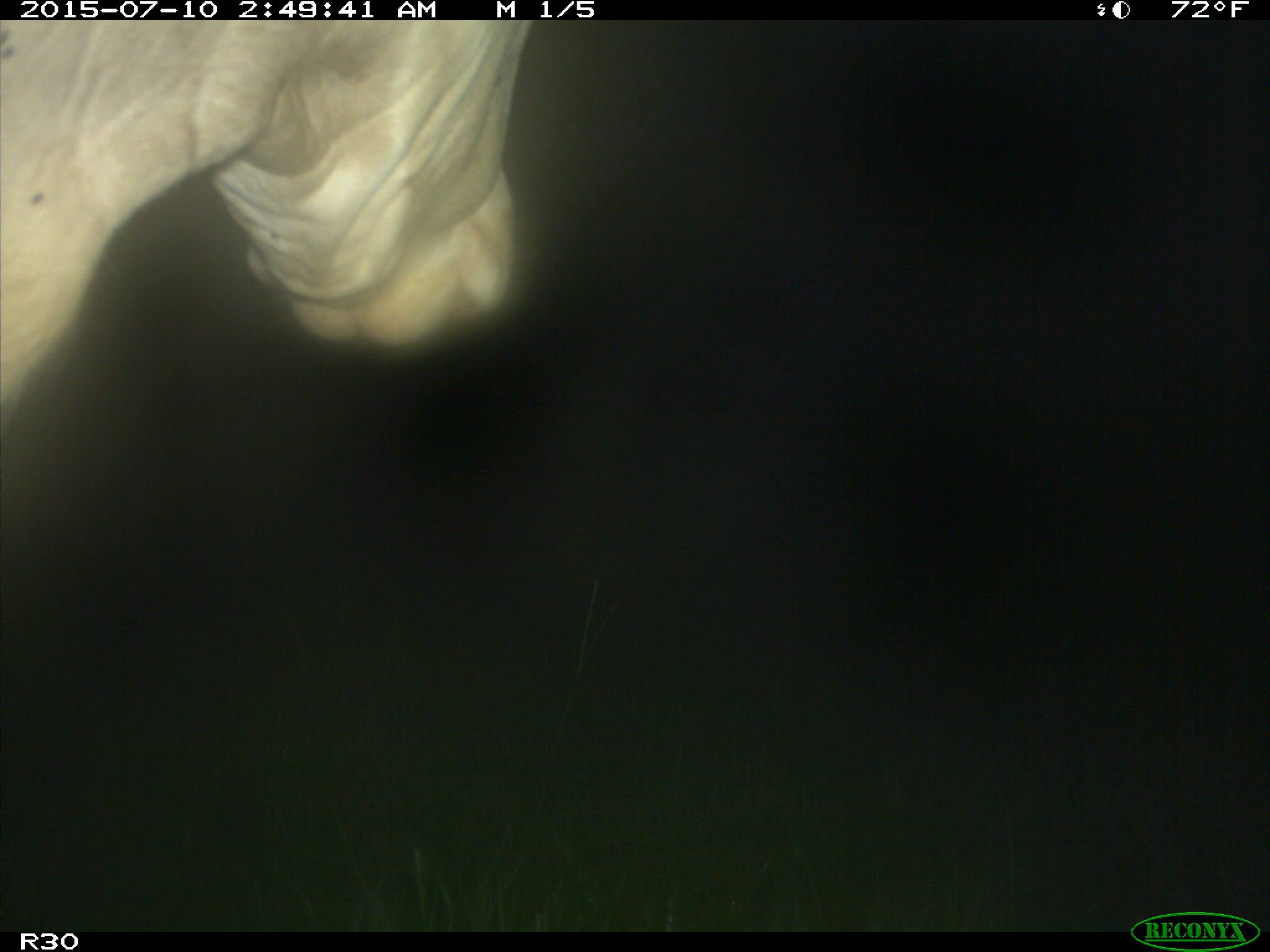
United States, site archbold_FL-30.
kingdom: Animalia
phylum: Chordata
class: Mammalia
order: Artiodactyla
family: Bovidae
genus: Bos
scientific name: Bos taurus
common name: domestic cow